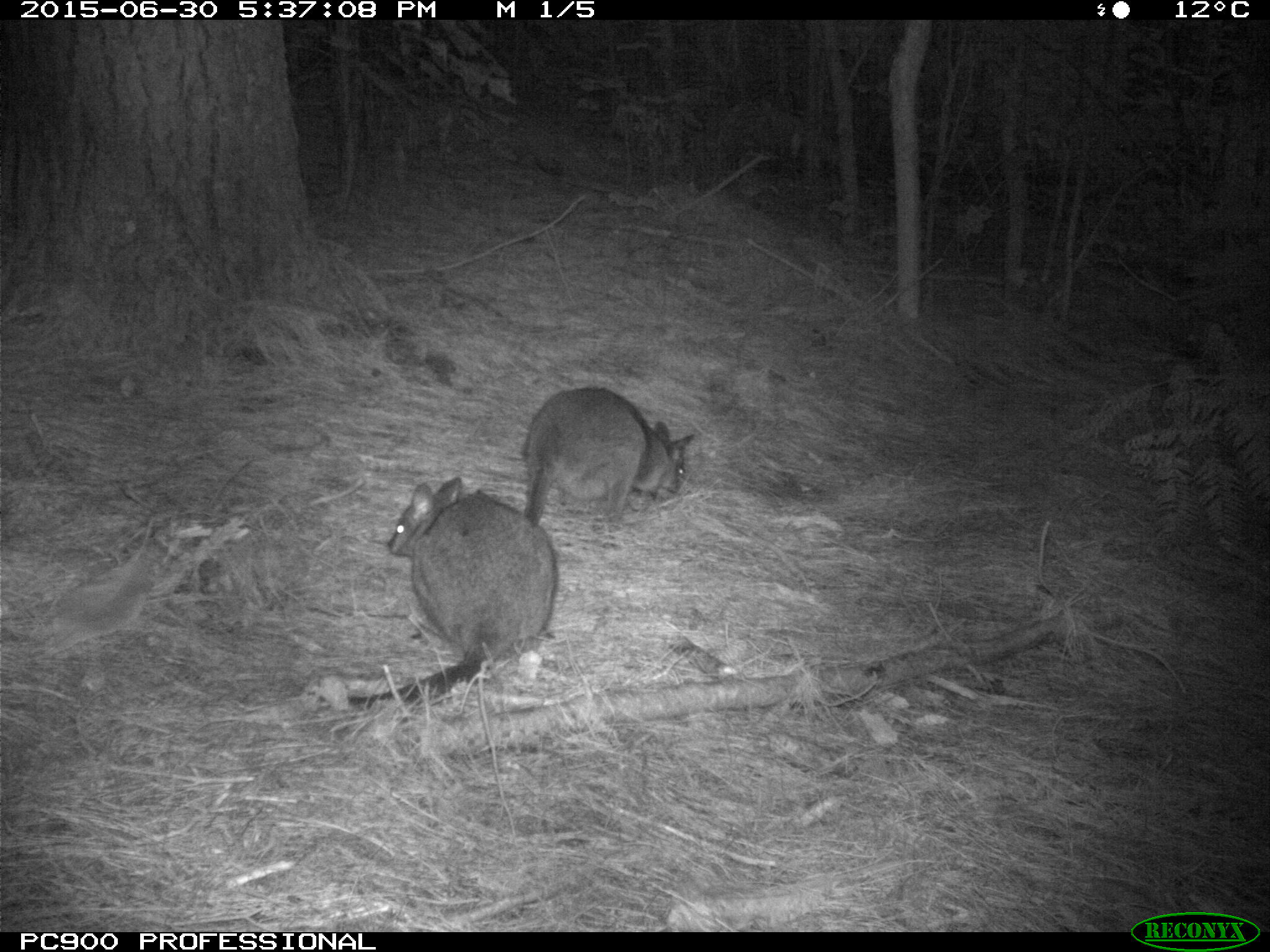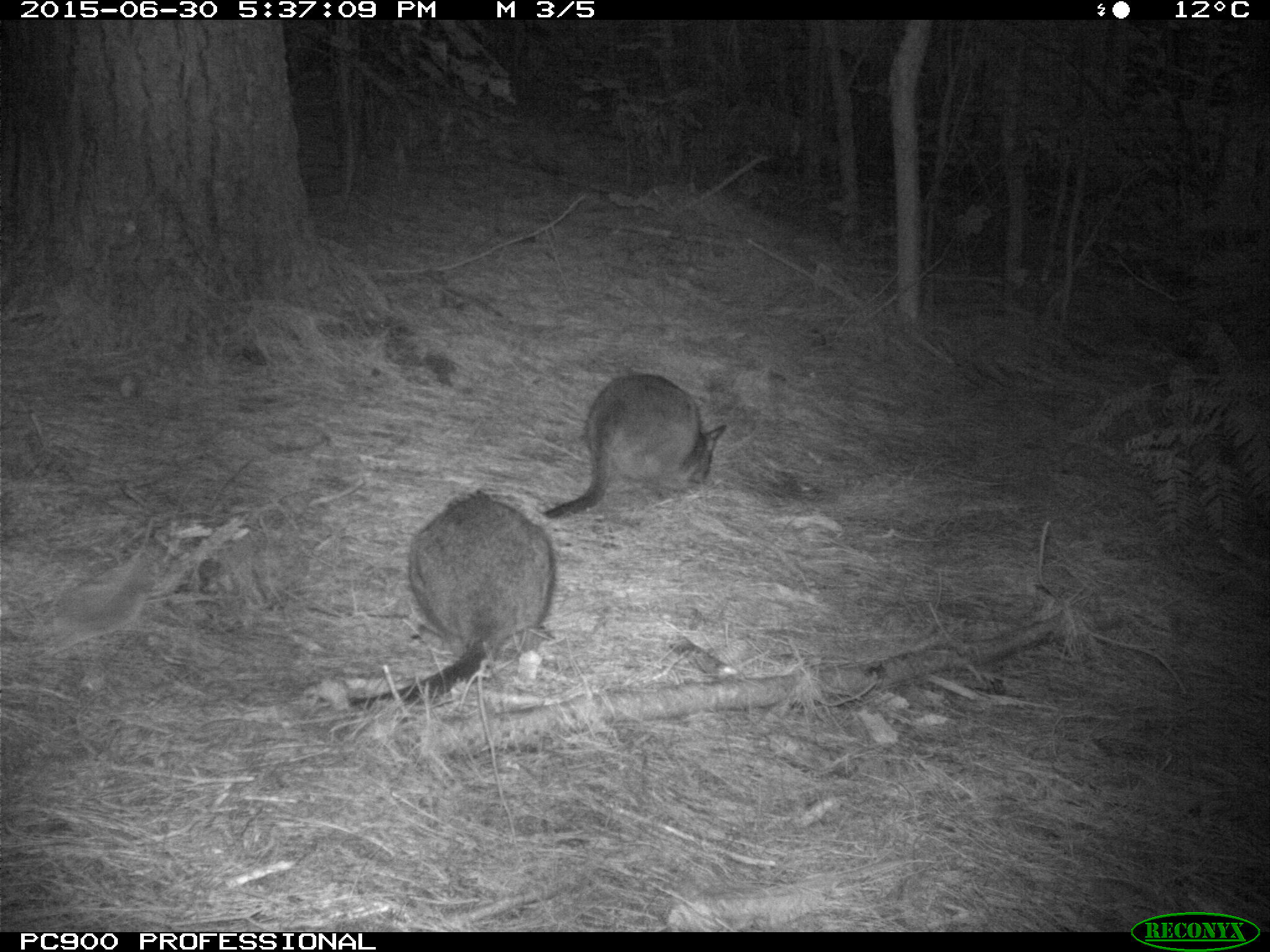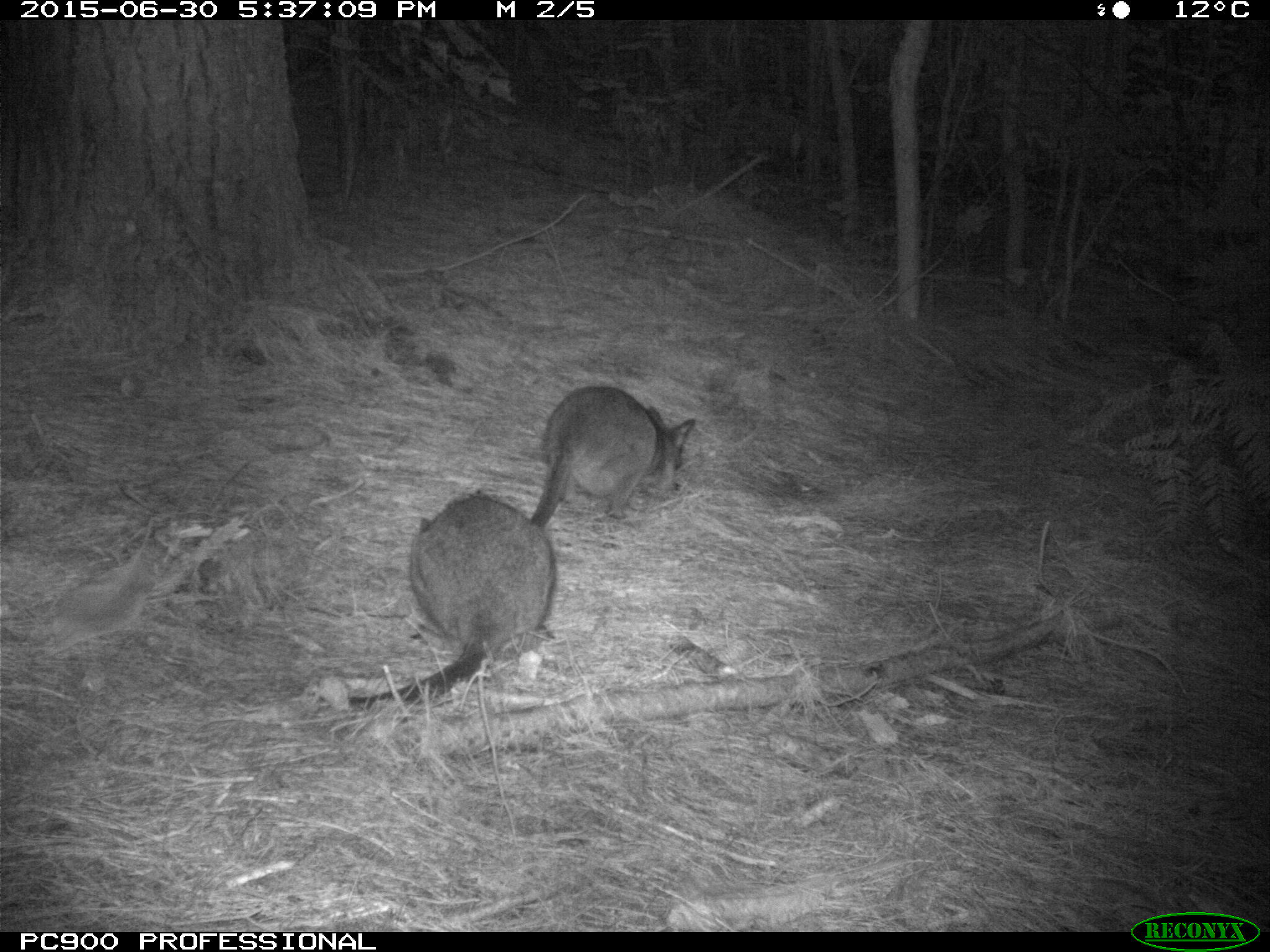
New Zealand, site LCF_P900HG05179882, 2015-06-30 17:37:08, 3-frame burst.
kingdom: Animalia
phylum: Chordata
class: Mammalia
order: Diprotodontia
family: Macropodidae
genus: Notamacropus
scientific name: Notamacropus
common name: wallaby